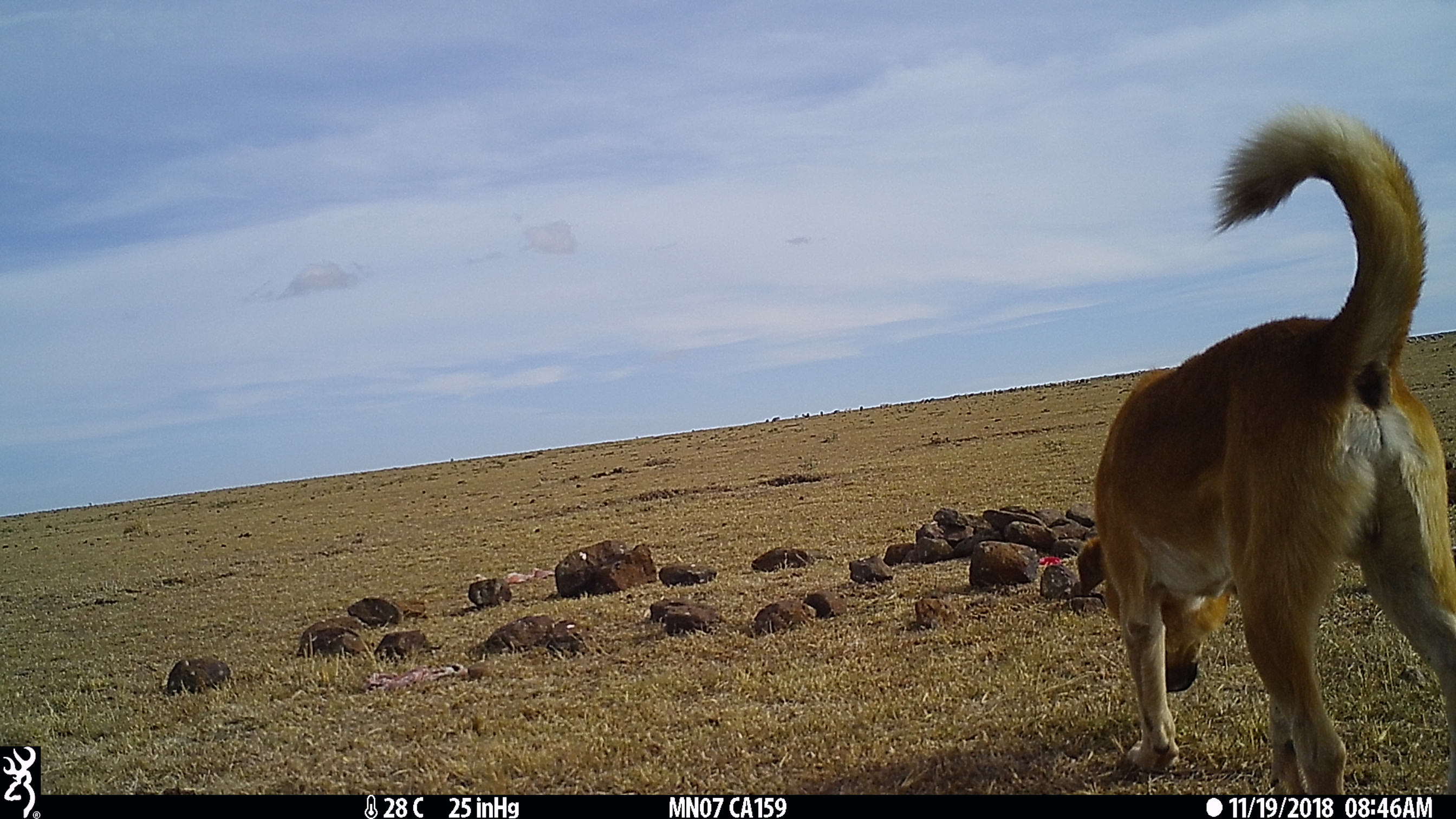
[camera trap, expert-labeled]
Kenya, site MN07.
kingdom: Animalia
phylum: Chordata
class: Mammalia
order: Carnivora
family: Canidae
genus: Canis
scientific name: Canis familiaris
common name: domestic dog